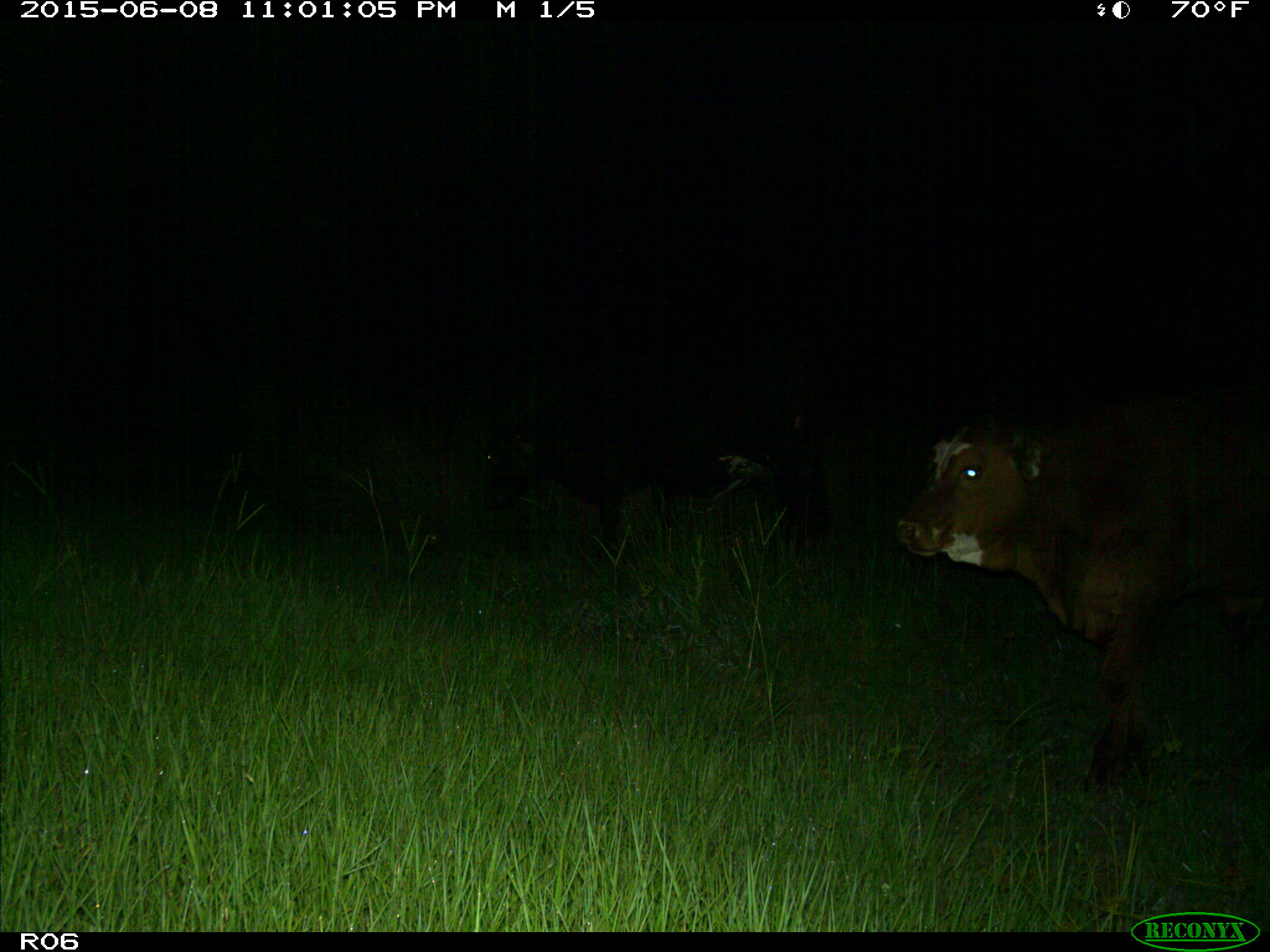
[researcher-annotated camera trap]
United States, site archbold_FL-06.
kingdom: Animalia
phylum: Chordata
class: Mammalia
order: Artiodactyla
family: Bovidae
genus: Bos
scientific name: Bos taurus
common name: domestic cow